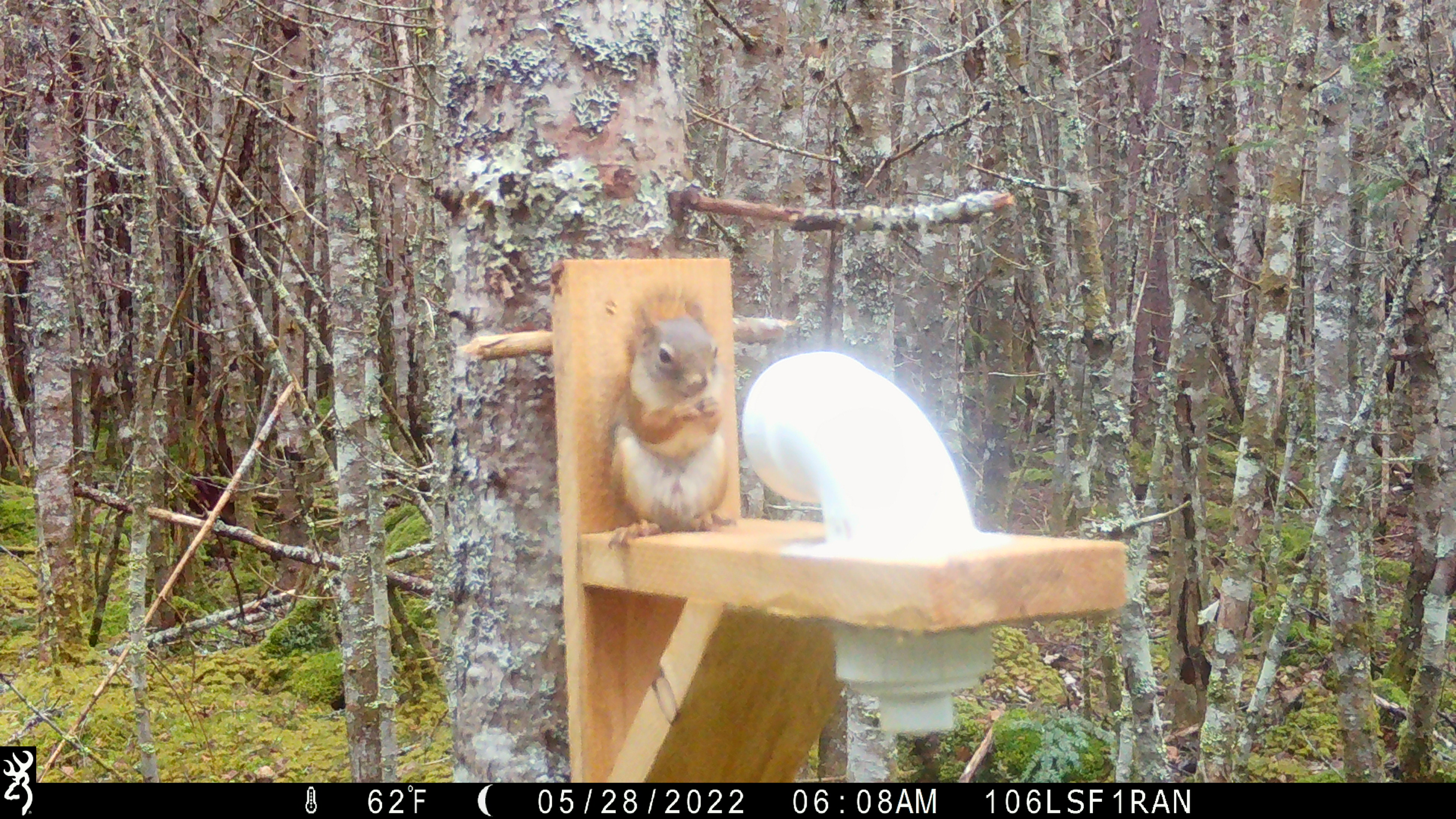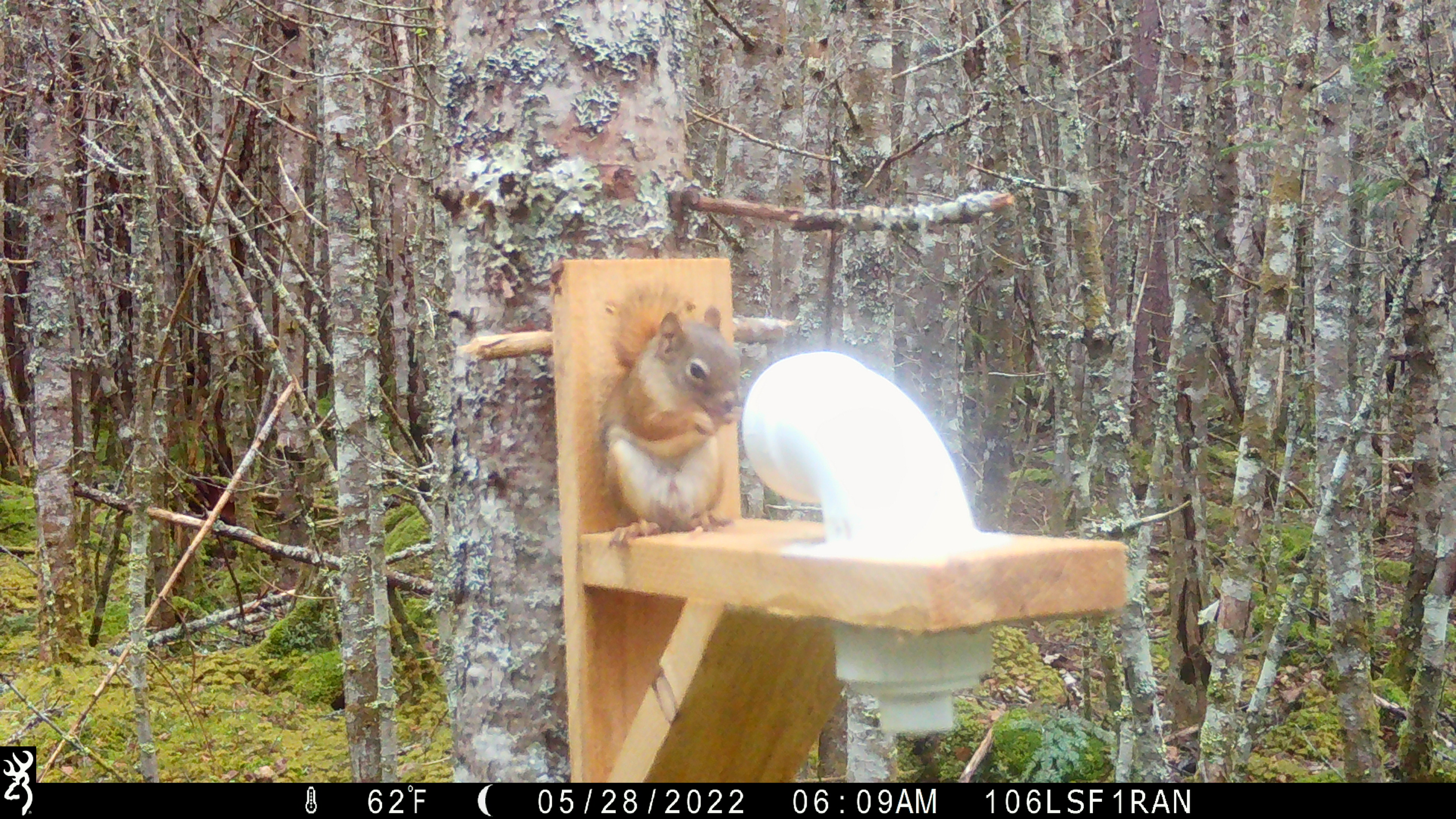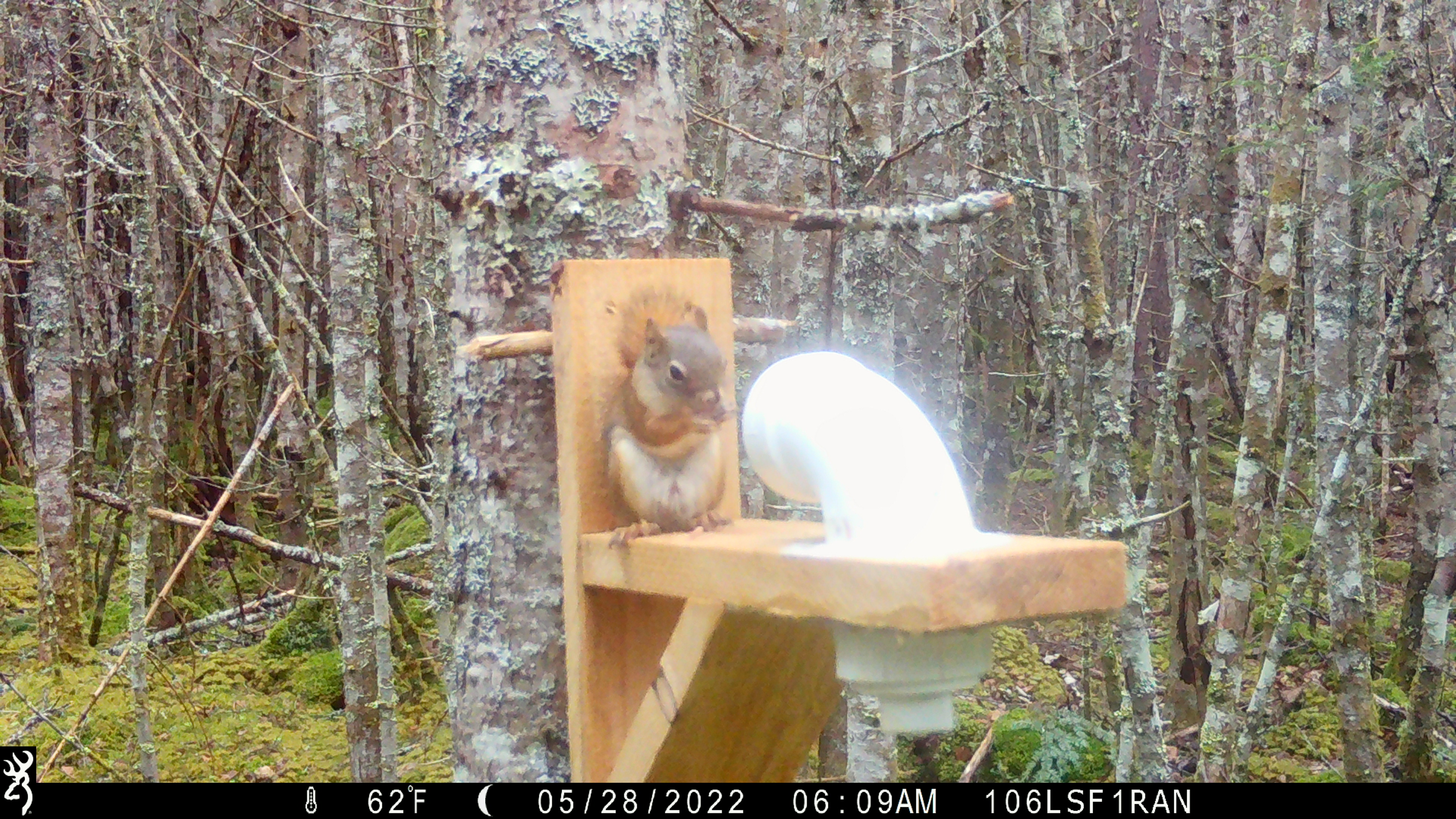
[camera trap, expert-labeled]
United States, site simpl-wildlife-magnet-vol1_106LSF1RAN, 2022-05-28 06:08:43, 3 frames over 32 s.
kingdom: Animalia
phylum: Chordata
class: Mammalia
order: Rodentia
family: Sciuridae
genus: Tamiasciurus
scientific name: Tamiasciurus hudsonicus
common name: red squirrel